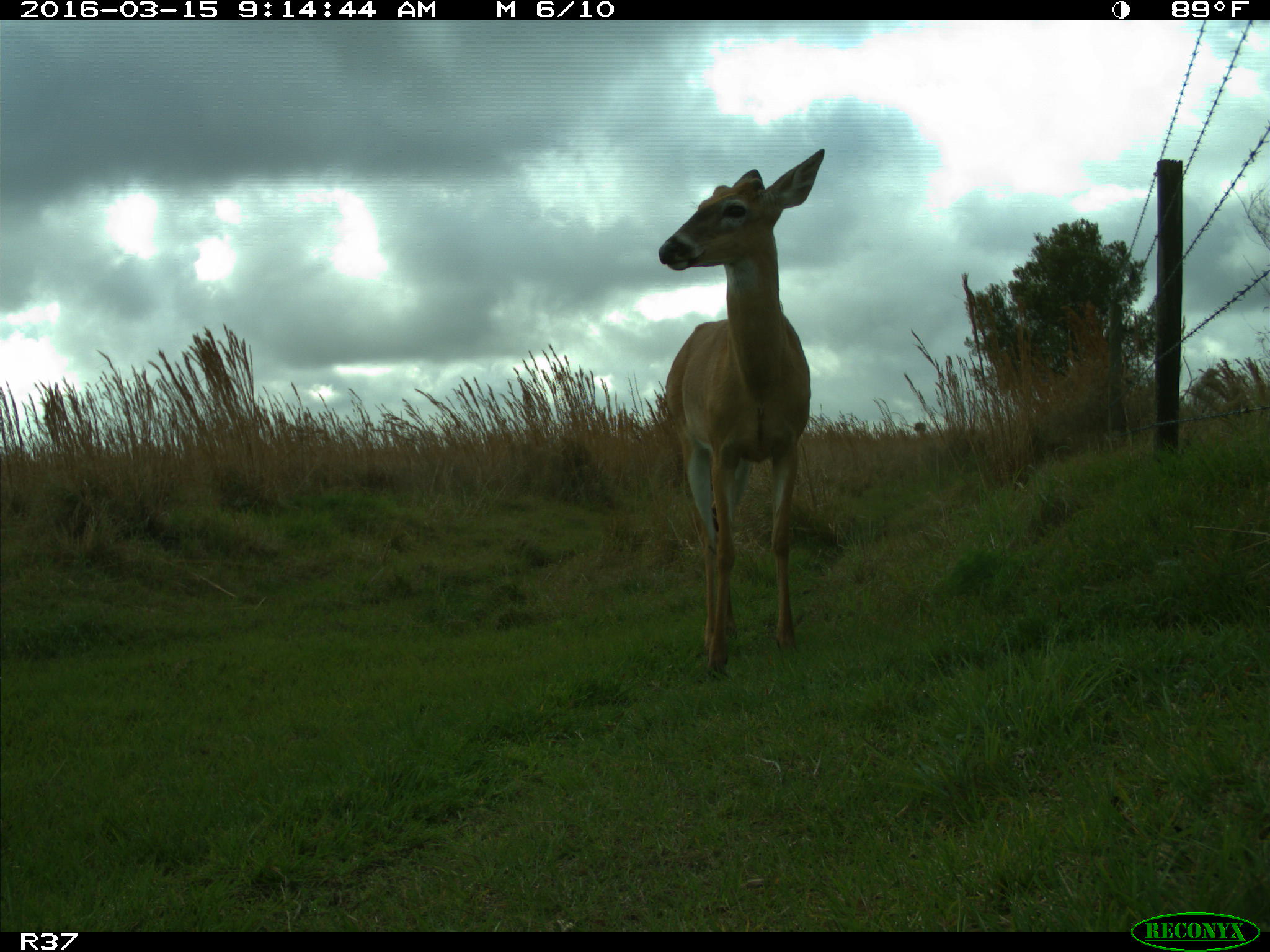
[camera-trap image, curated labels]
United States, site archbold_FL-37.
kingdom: Animalia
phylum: Chordata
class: Mammalia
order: Artiodactyla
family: Cervidae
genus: Odocoileus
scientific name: Odocoileus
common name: deer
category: unidentified deer